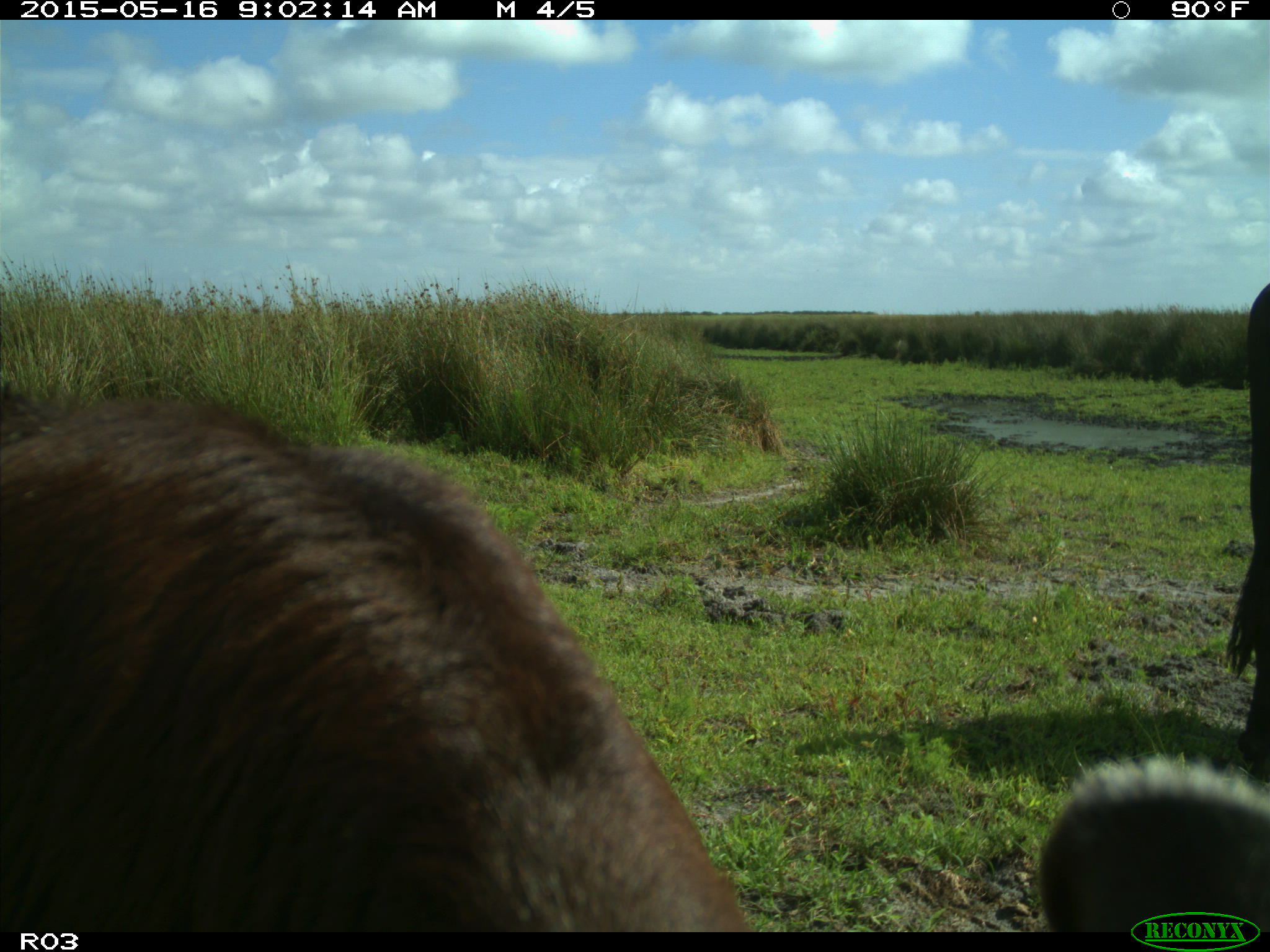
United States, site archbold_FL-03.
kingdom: Animalia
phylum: Chordata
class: Mammalia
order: Artiodactyla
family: Bovidae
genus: Bos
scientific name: Bos taurus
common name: domestic cow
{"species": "Bos taurus (domestic cow)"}